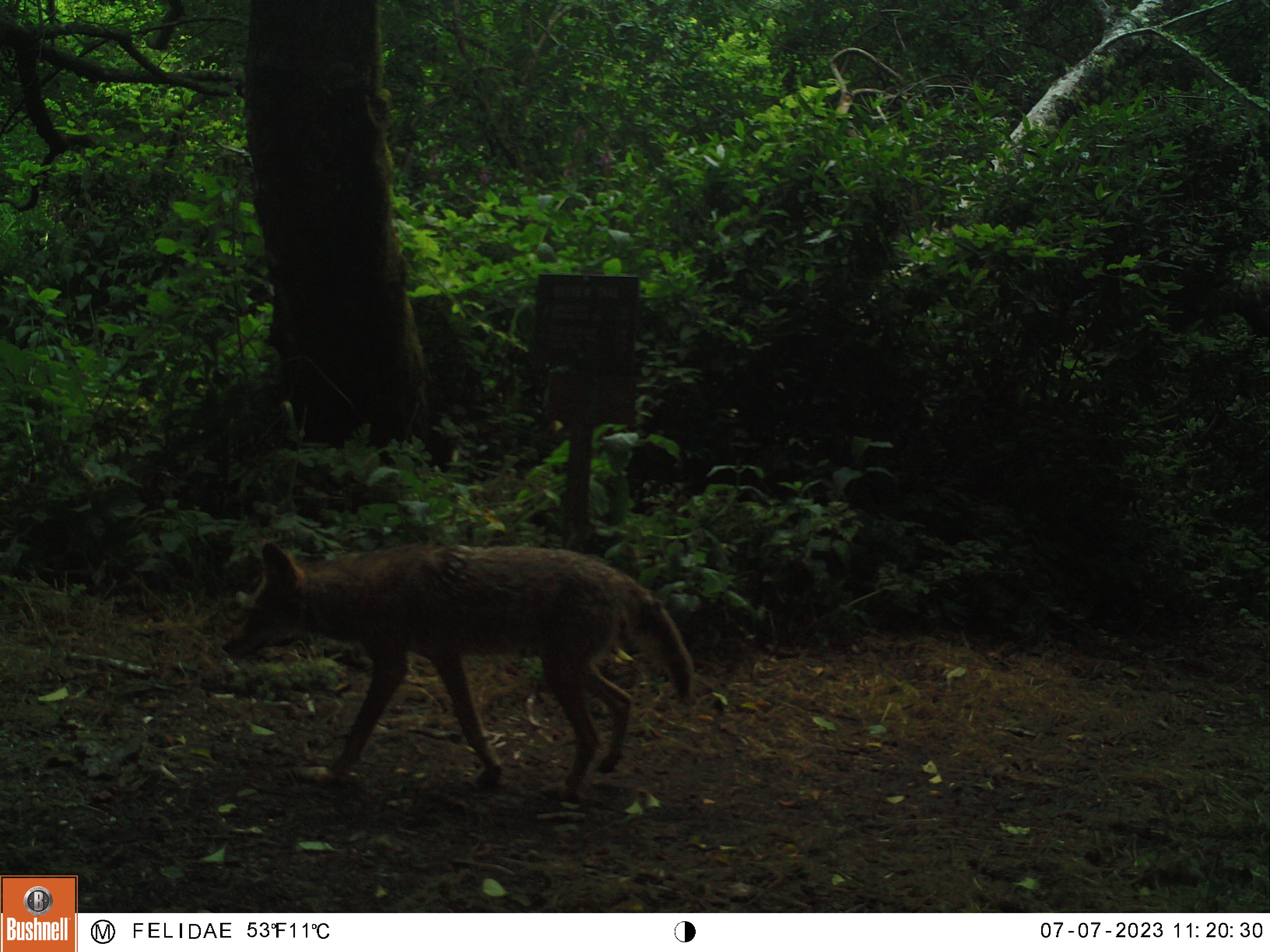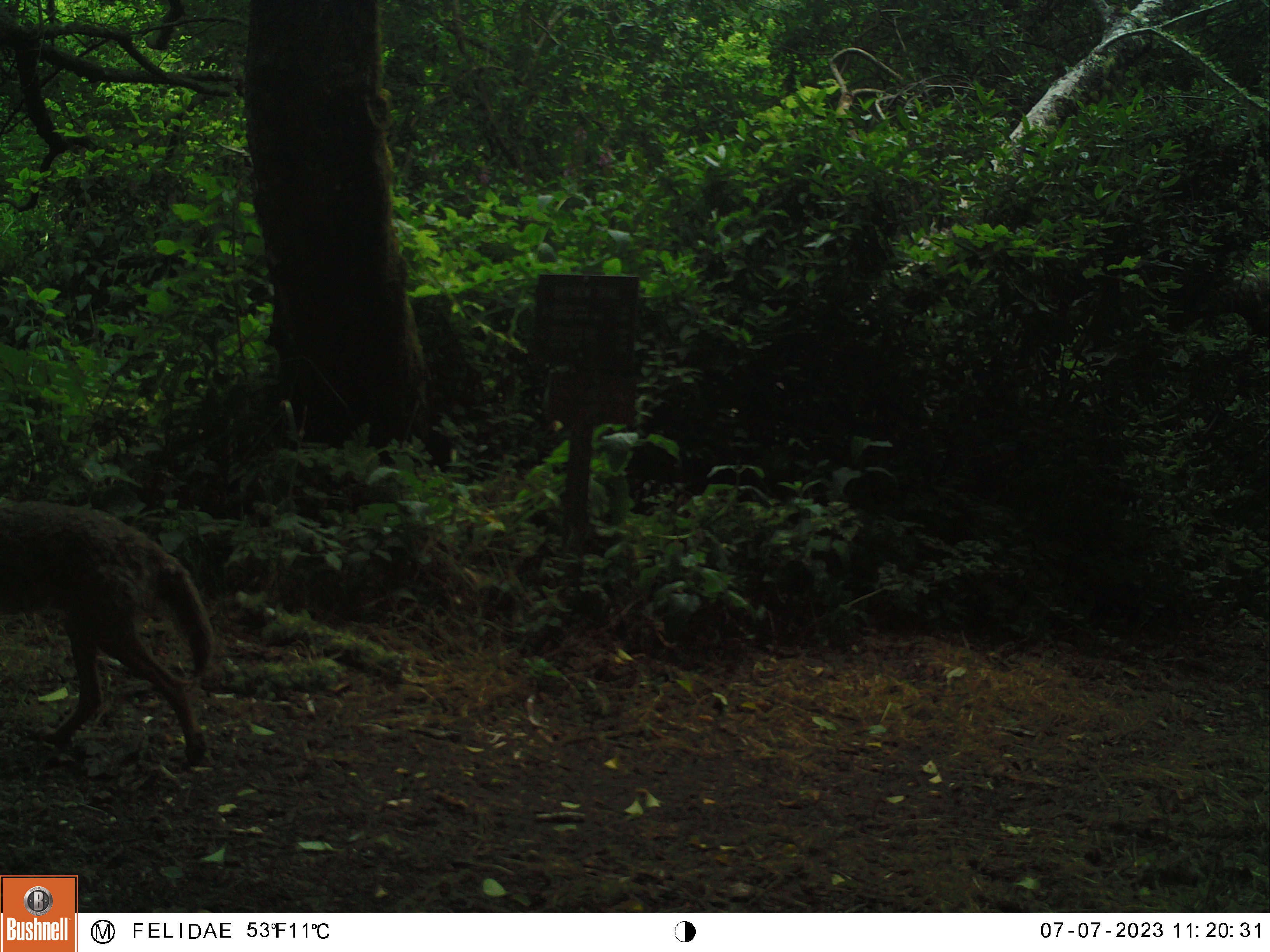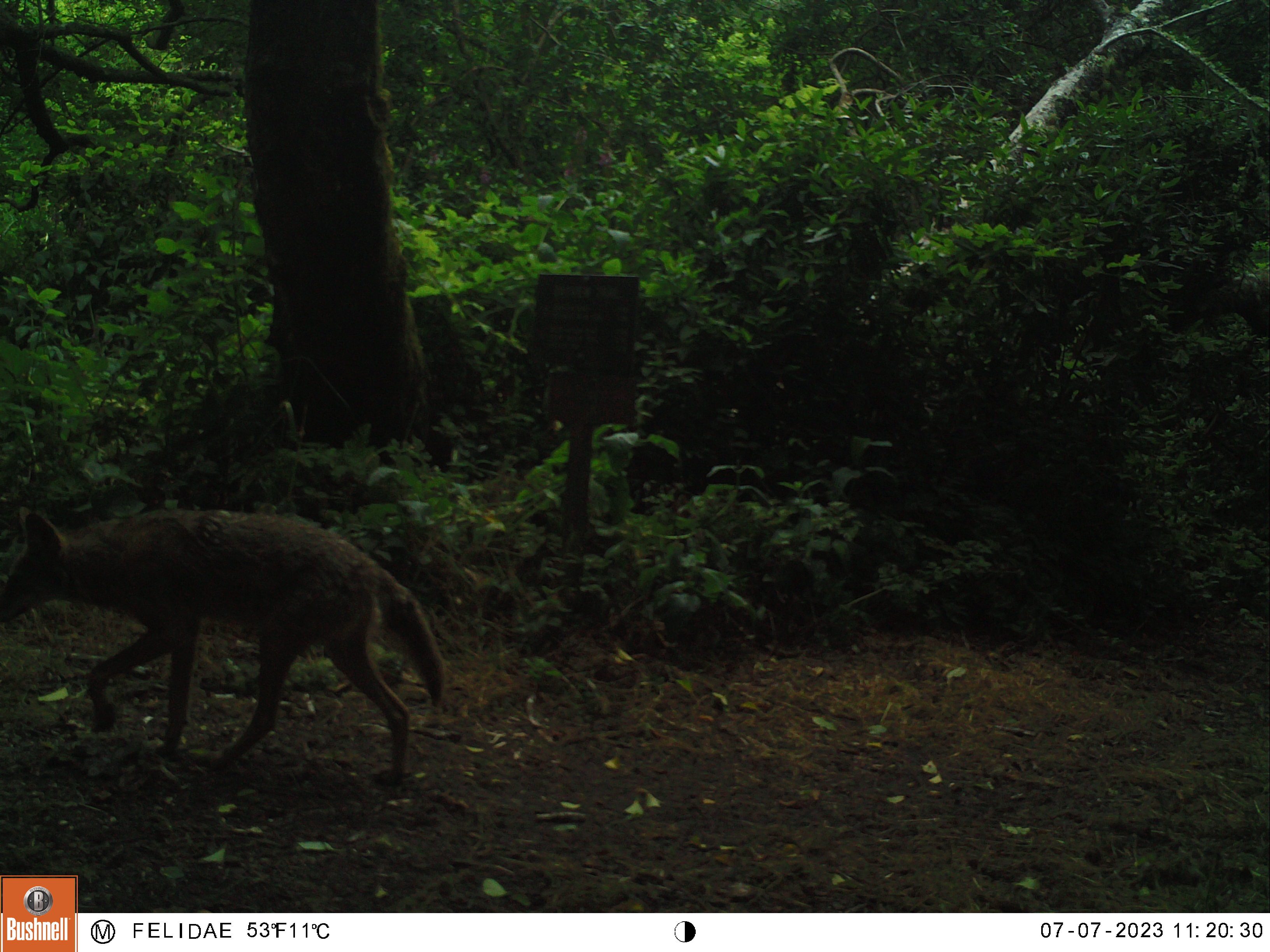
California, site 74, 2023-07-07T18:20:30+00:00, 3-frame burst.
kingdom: Animalia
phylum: Chordata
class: Mammalia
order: Carnivora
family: Canidae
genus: Canis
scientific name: Canis latrans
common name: coyote